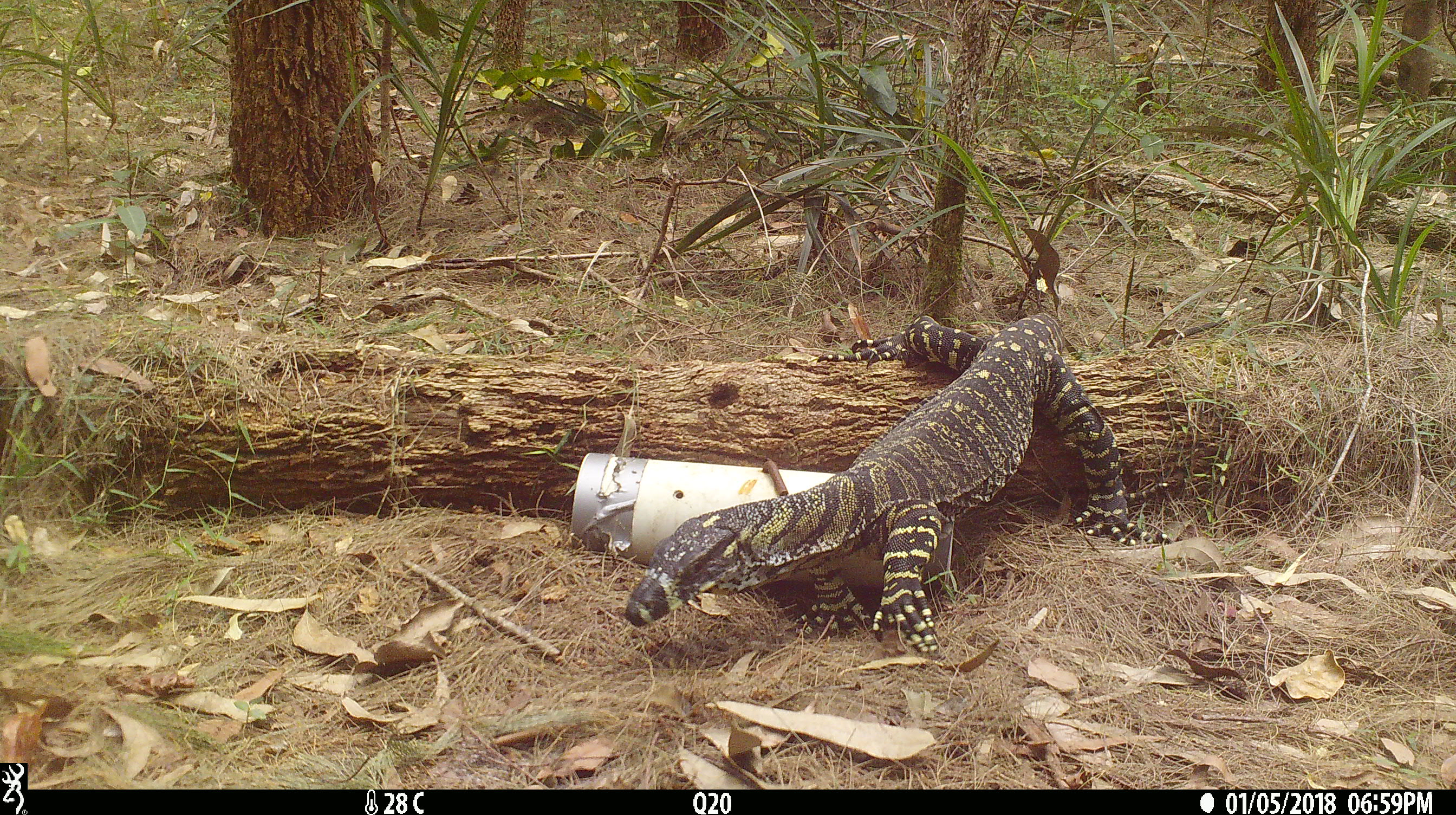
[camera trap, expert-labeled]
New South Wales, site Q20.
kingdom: Animalia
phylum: Chordata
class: Reptilia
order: Squamata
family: Varanidae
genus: Varanus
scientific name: Varanus varius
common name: lace monitor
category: goanna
Goanna (lace monitor) (Varanus varius).